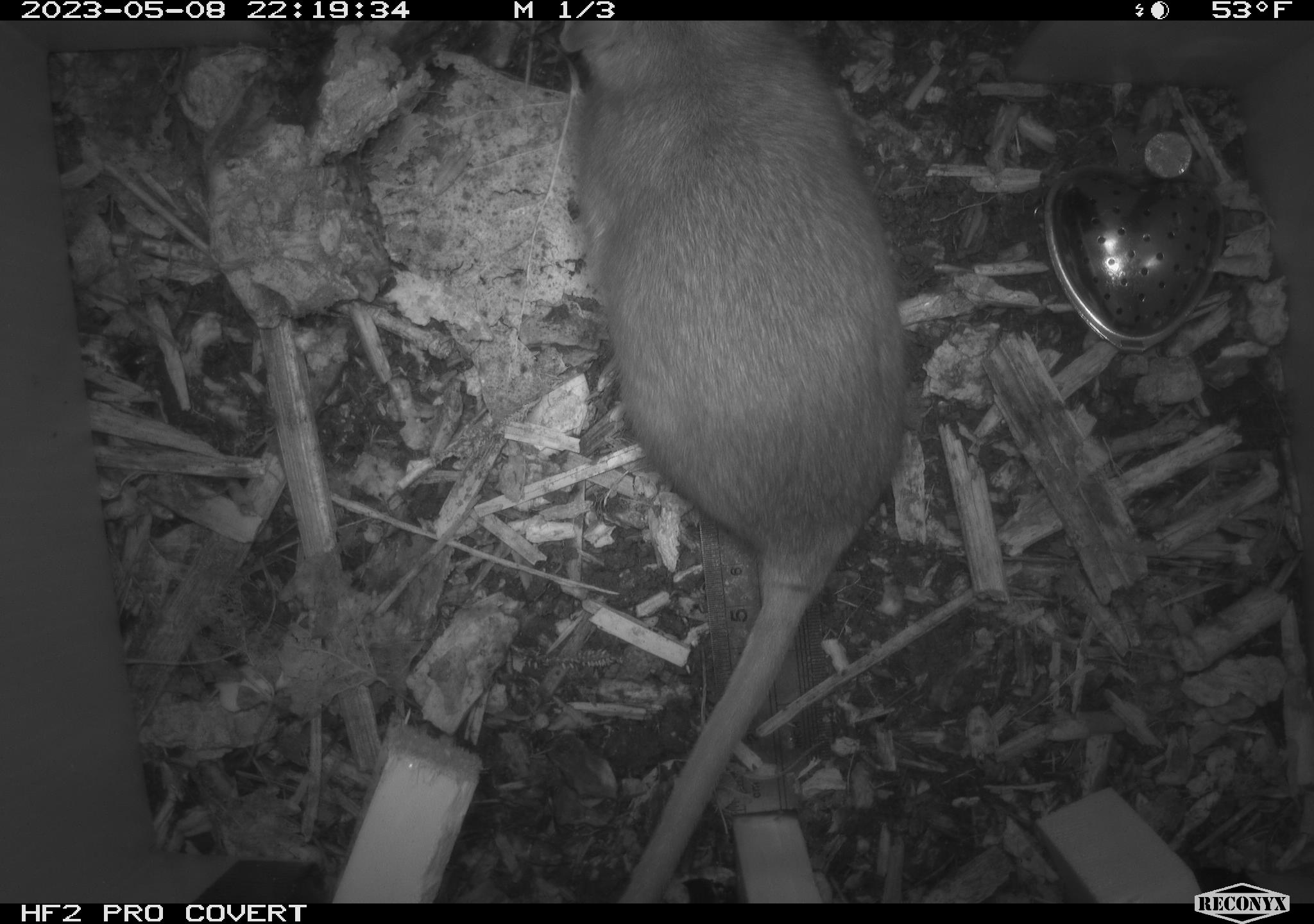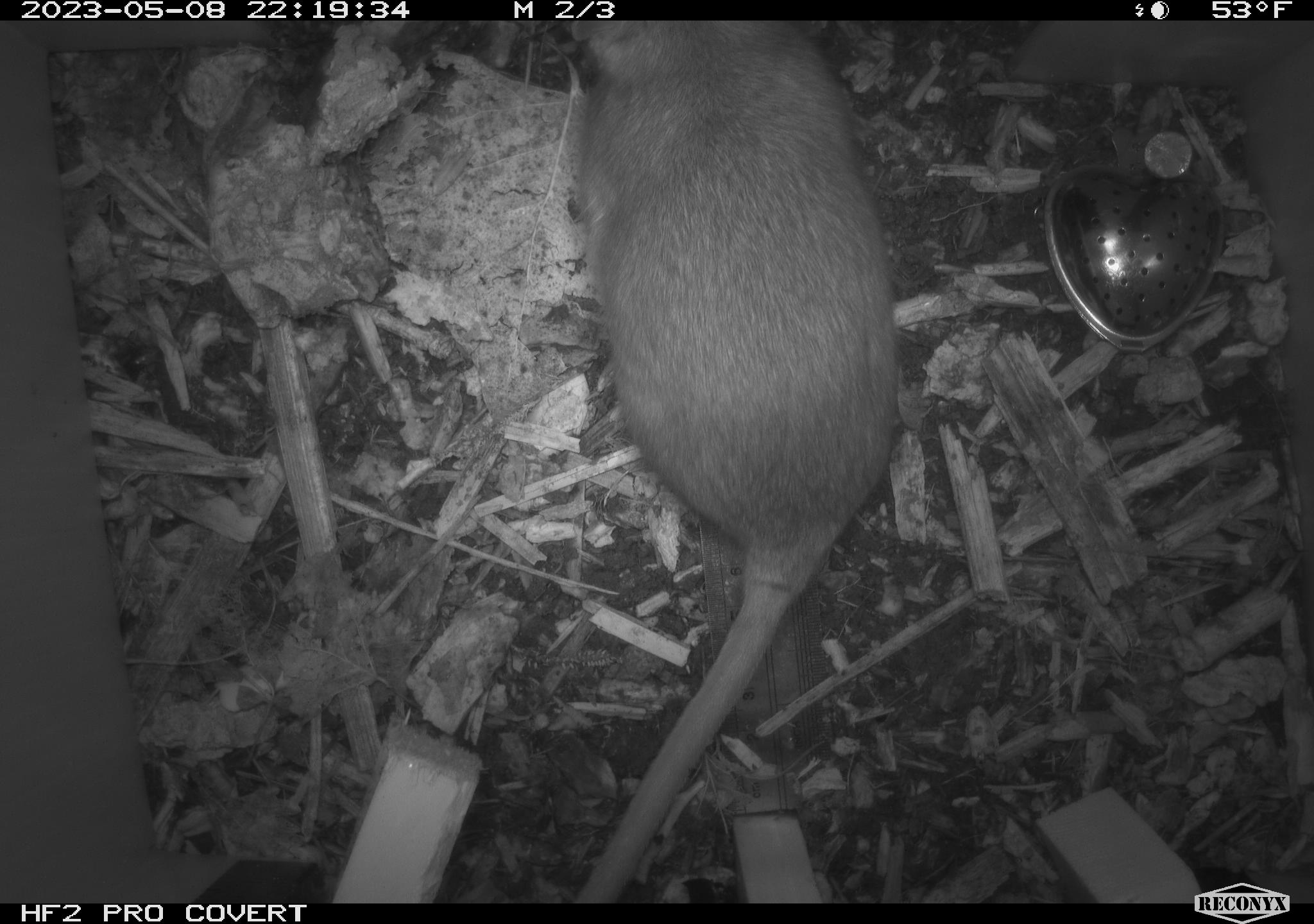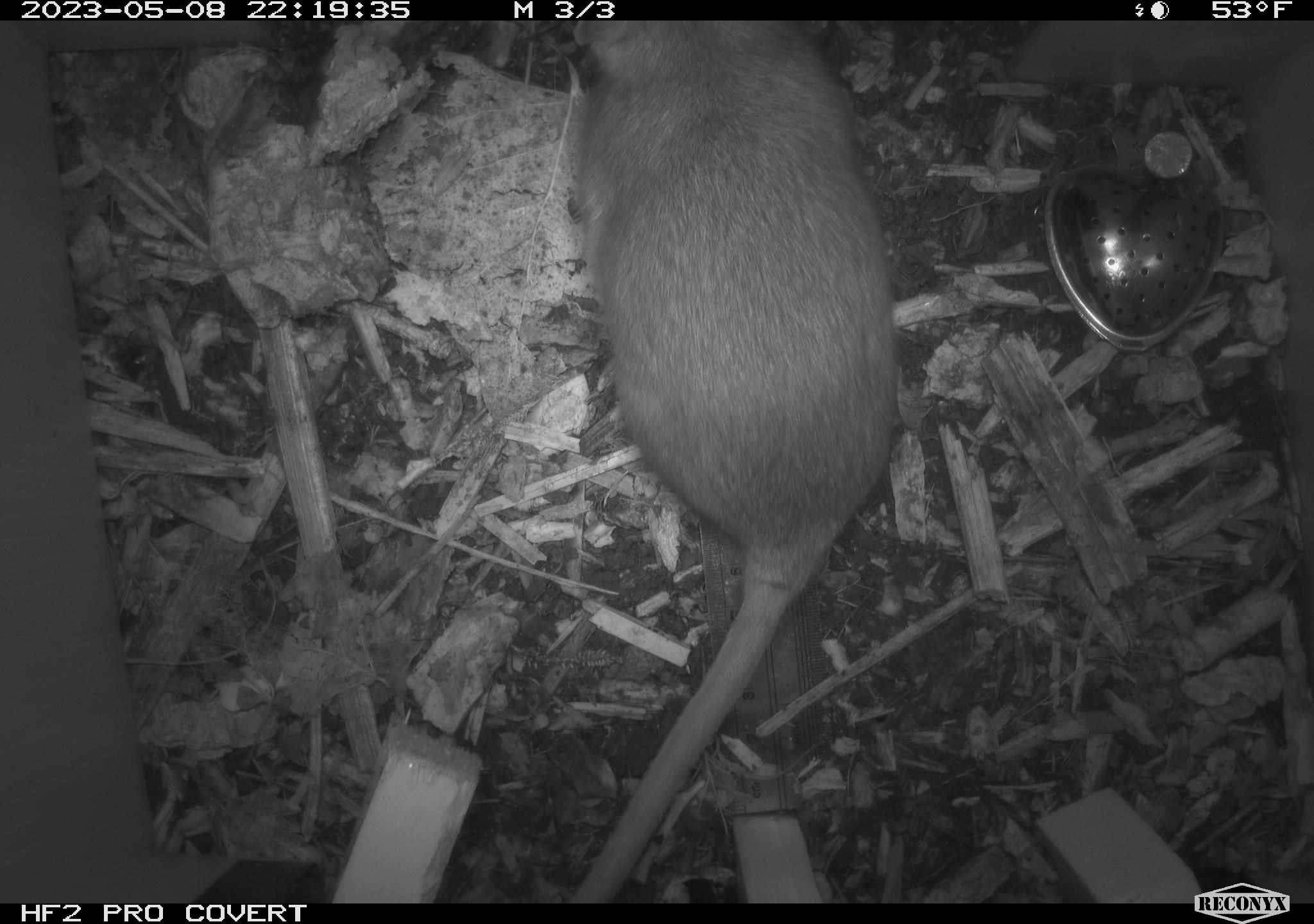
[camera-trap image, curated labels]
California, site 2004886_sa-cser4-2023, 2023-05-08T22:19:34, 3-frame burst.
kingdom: Animalia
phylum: Chordata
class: Mammalia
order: Rodentia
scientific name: Rodentia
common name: mouse species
Mouse species (Rodentia).